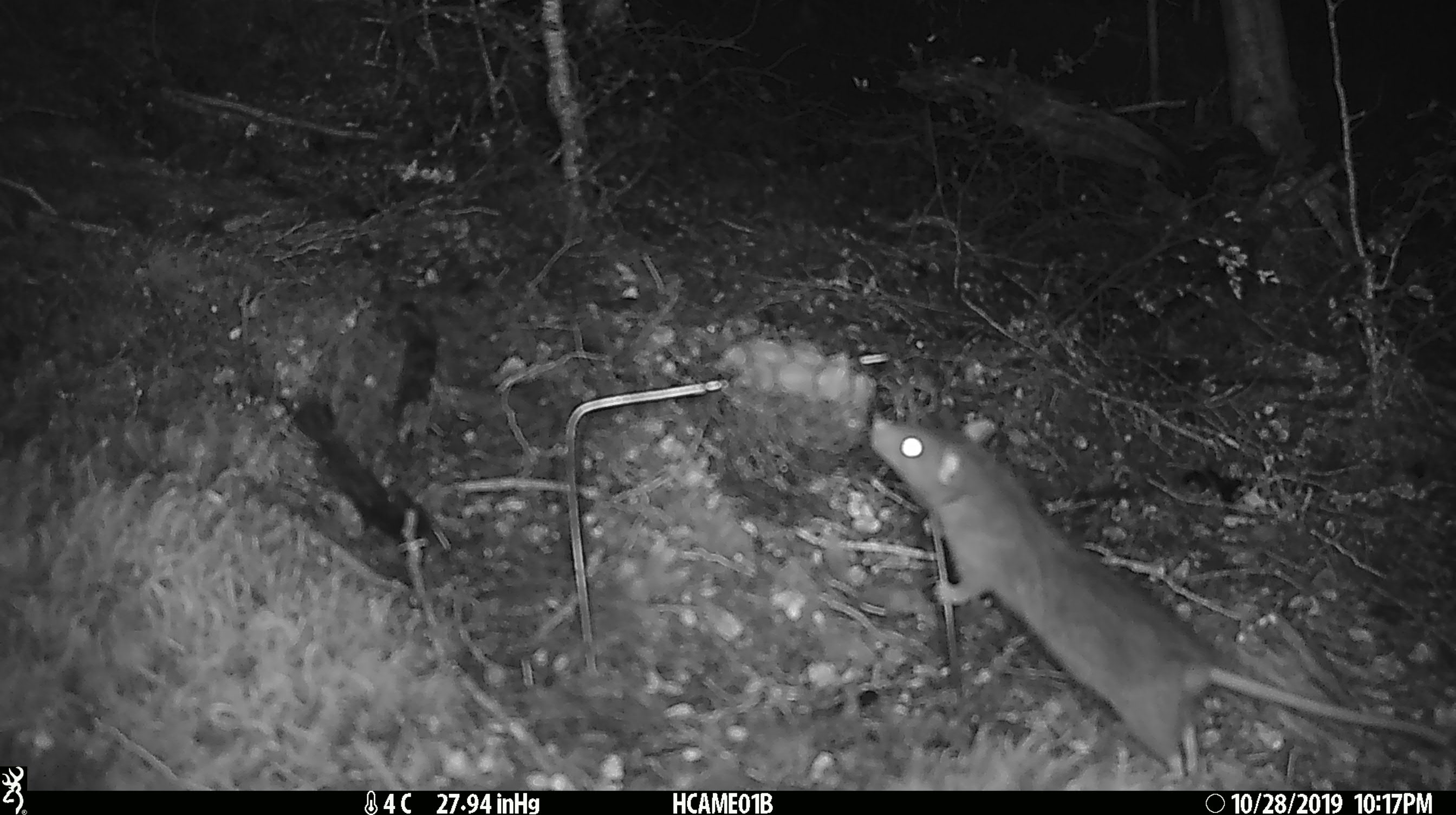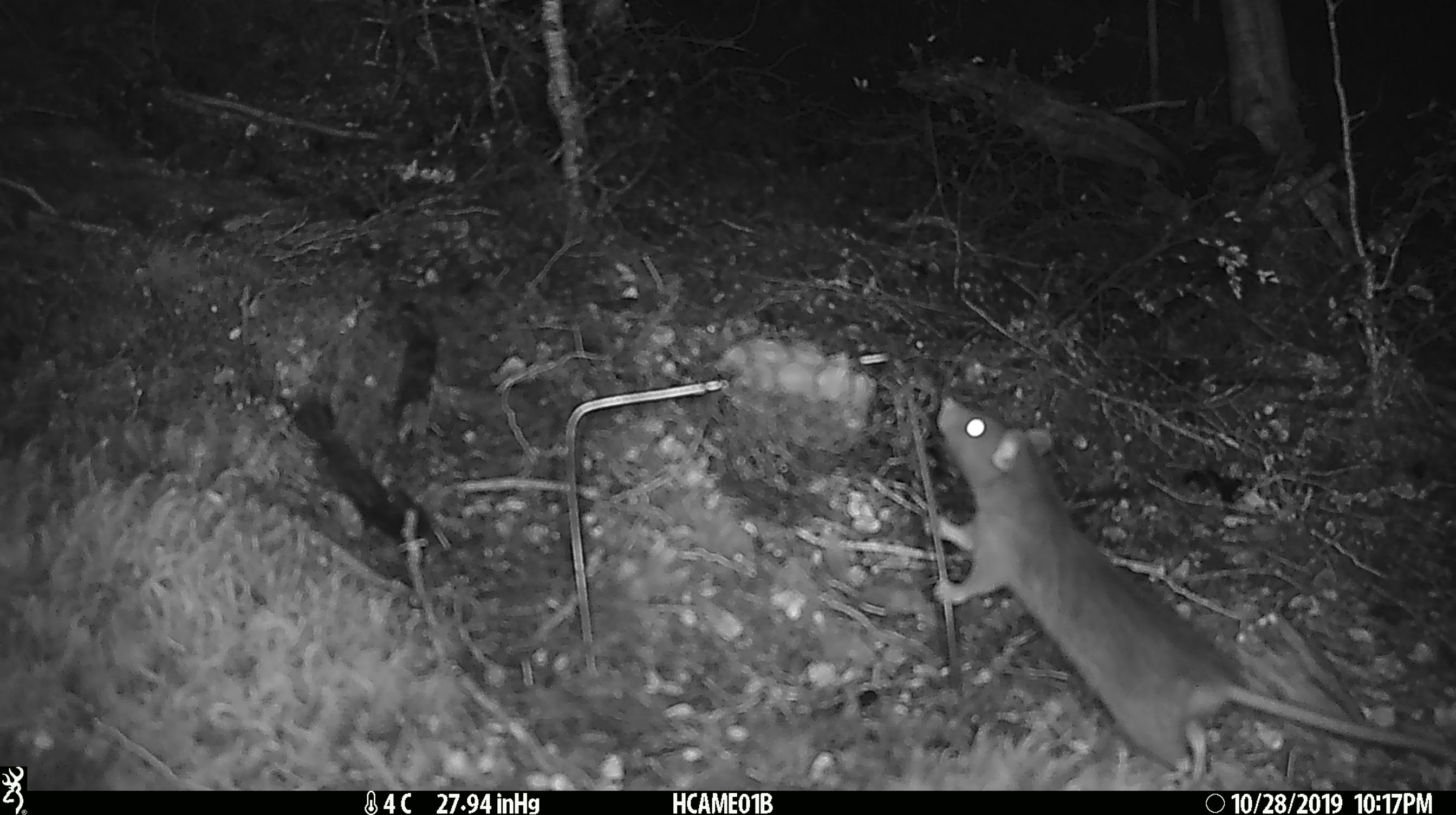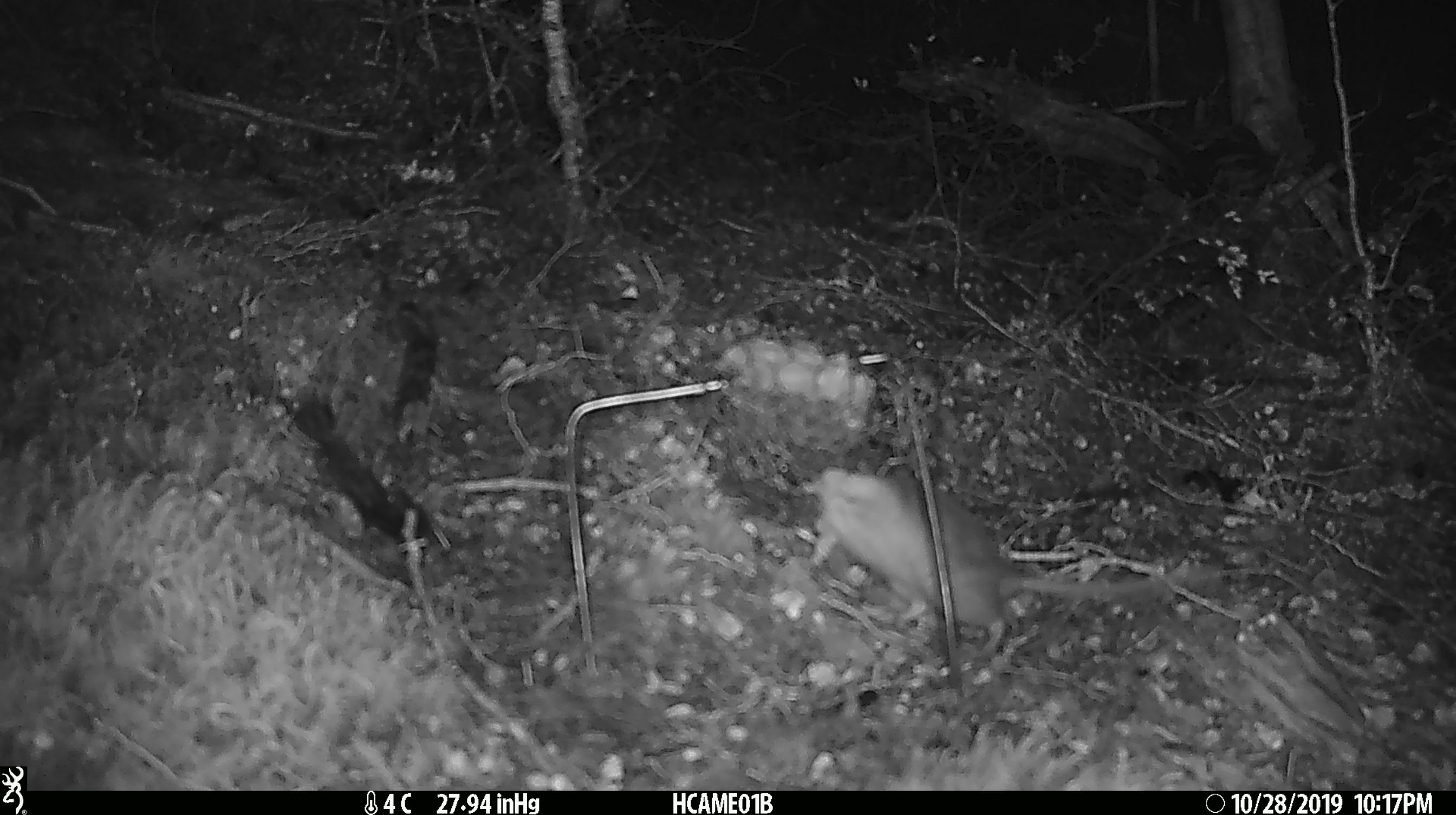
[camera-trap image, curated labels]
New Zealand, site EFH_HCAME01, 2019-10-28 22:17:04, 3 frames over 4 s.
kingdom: Animalia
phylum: Chordata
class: Mammalia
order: Rodentia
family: Muridae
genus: Rattus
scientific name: Rattus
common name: rat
Rat (Rattus).